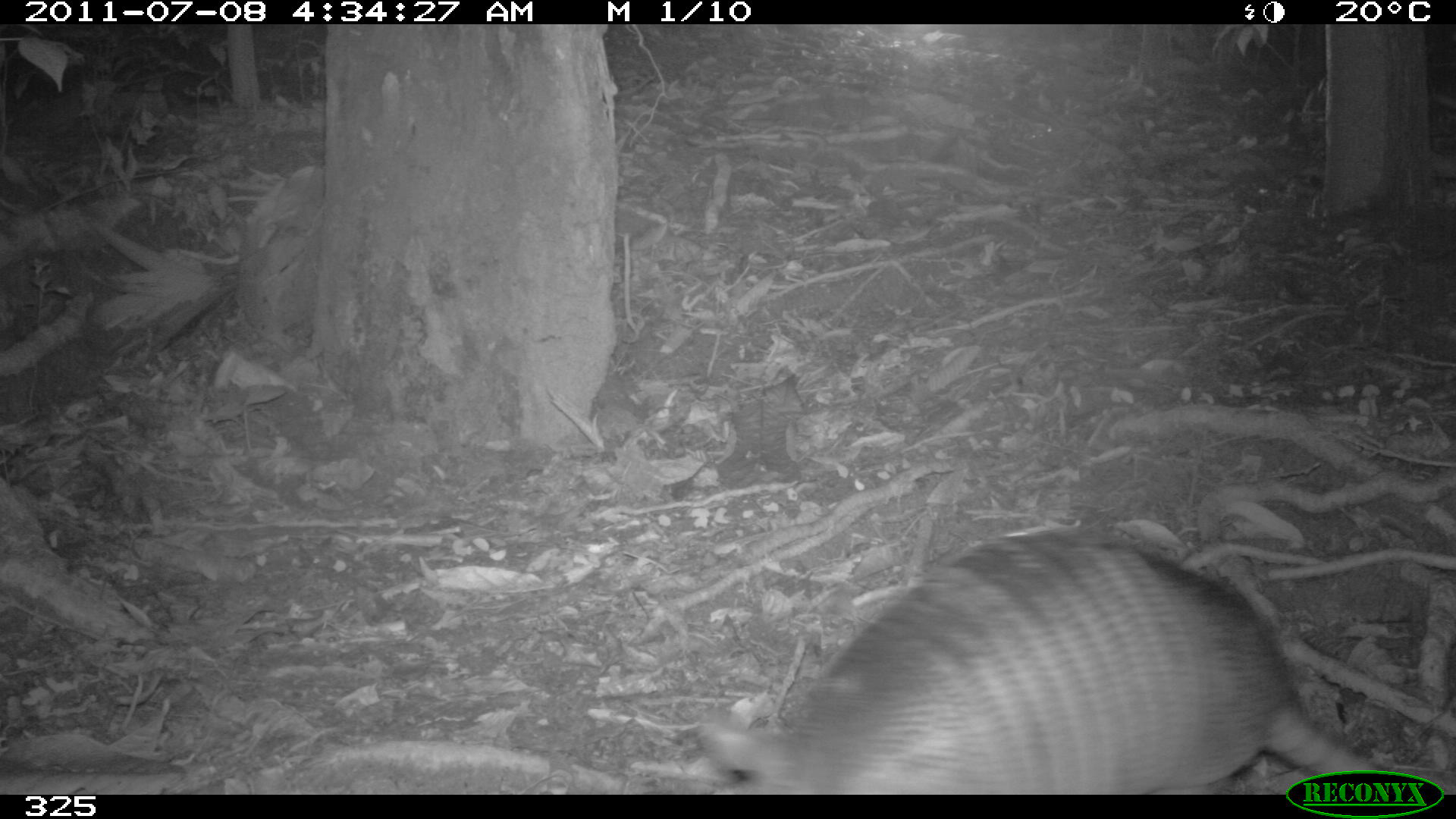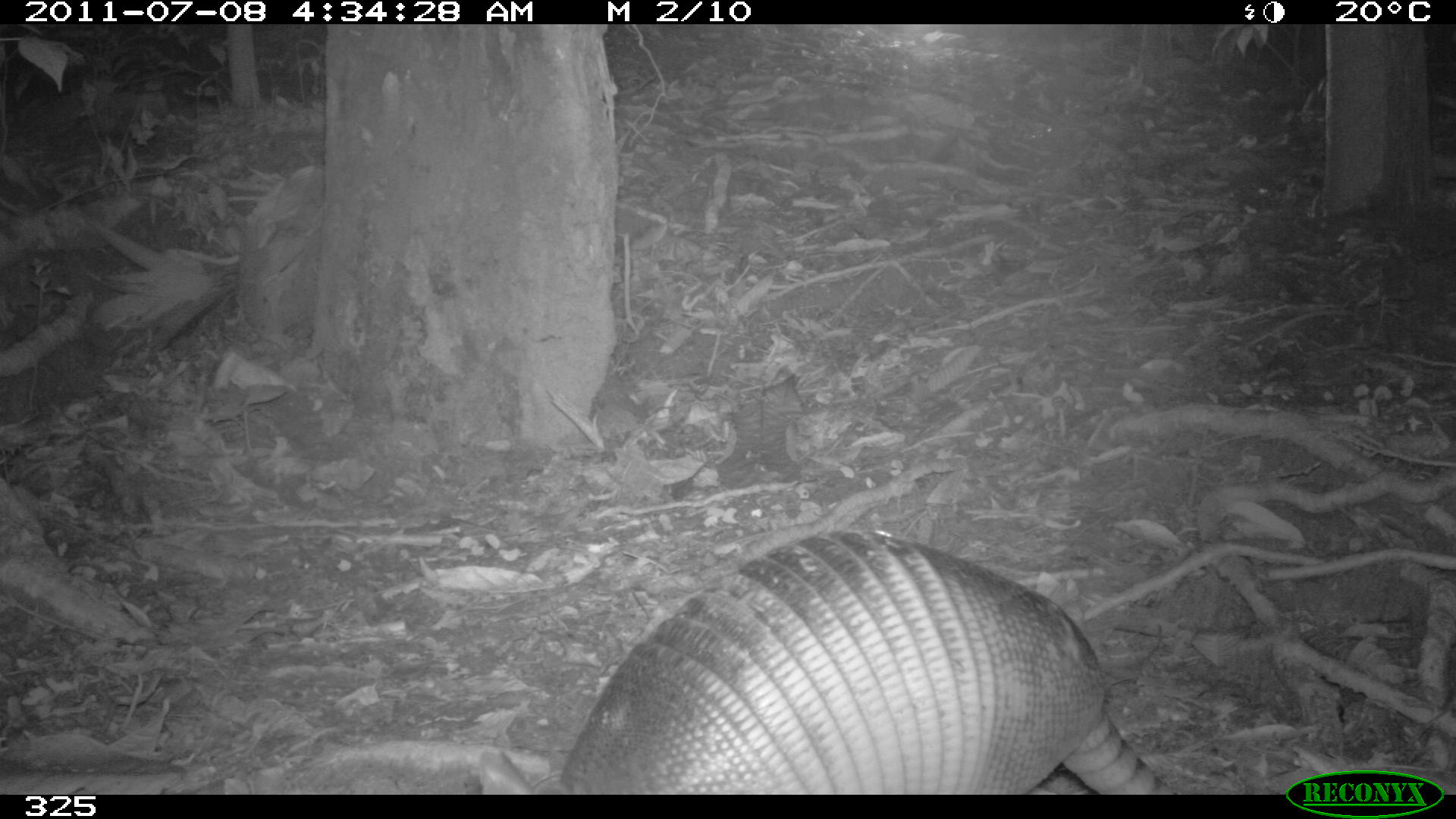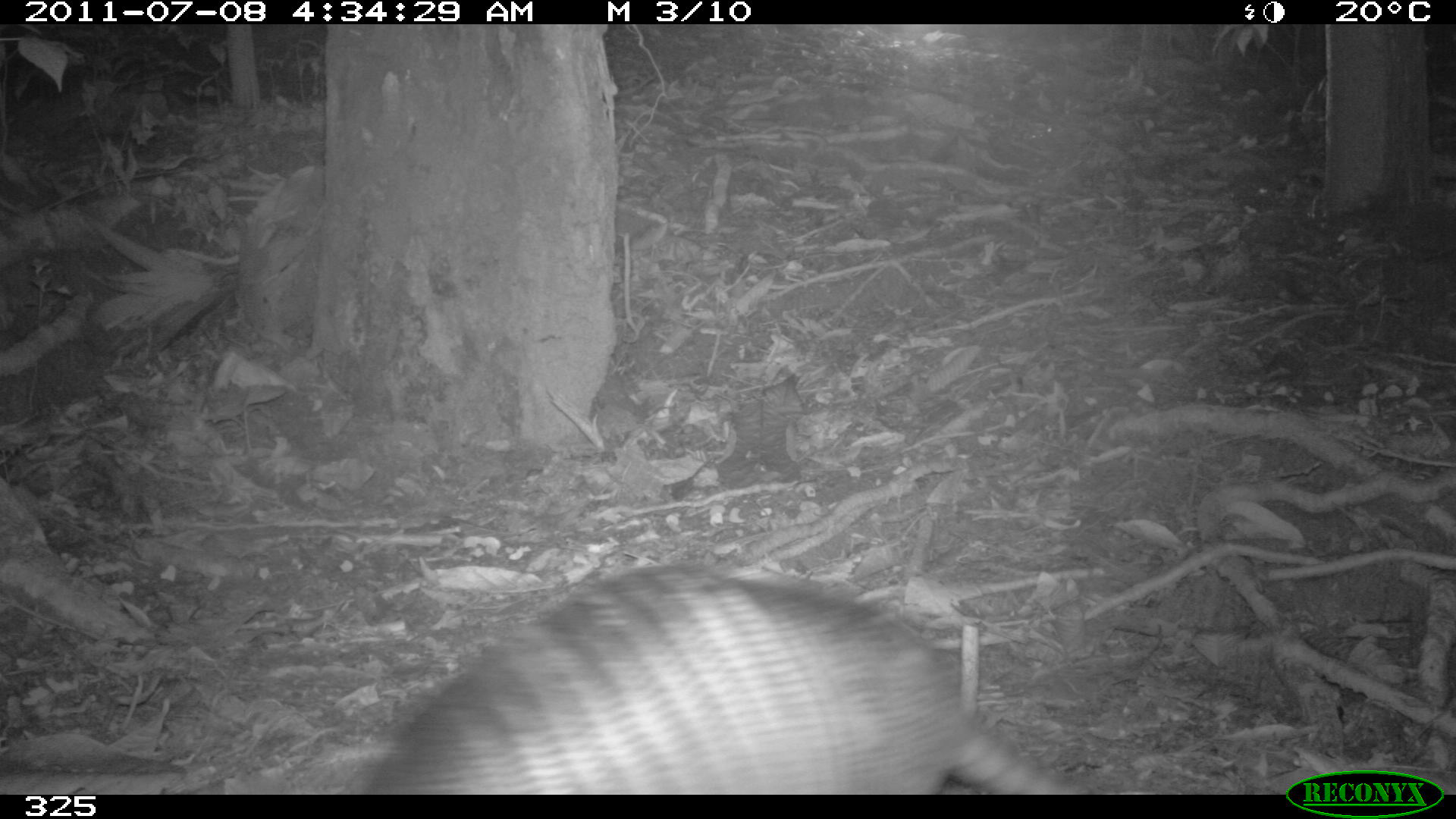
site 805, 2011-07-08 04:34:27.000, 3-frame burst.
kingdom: Animalia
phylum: Chordata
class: Mammalia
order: Cingulata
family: Dasypodidae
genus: Dasypus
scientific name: Dasypus novemcinctus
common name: nine-banded armadillo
Dasypus novemcinctus (nine-banded armadillo).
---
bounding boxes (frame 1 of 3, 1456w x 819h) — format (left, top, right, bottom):
dasypus novemcinctus: (696, 528, 1391, 792)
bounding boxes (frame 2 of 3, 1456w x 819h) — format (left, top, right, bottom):
dasypus novemcinctus: (557, 525, 1183, 791)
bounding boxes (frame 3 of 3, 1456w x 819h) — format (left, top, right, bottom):
dasypus novemcinctus: (358, 560, 1083, 793)